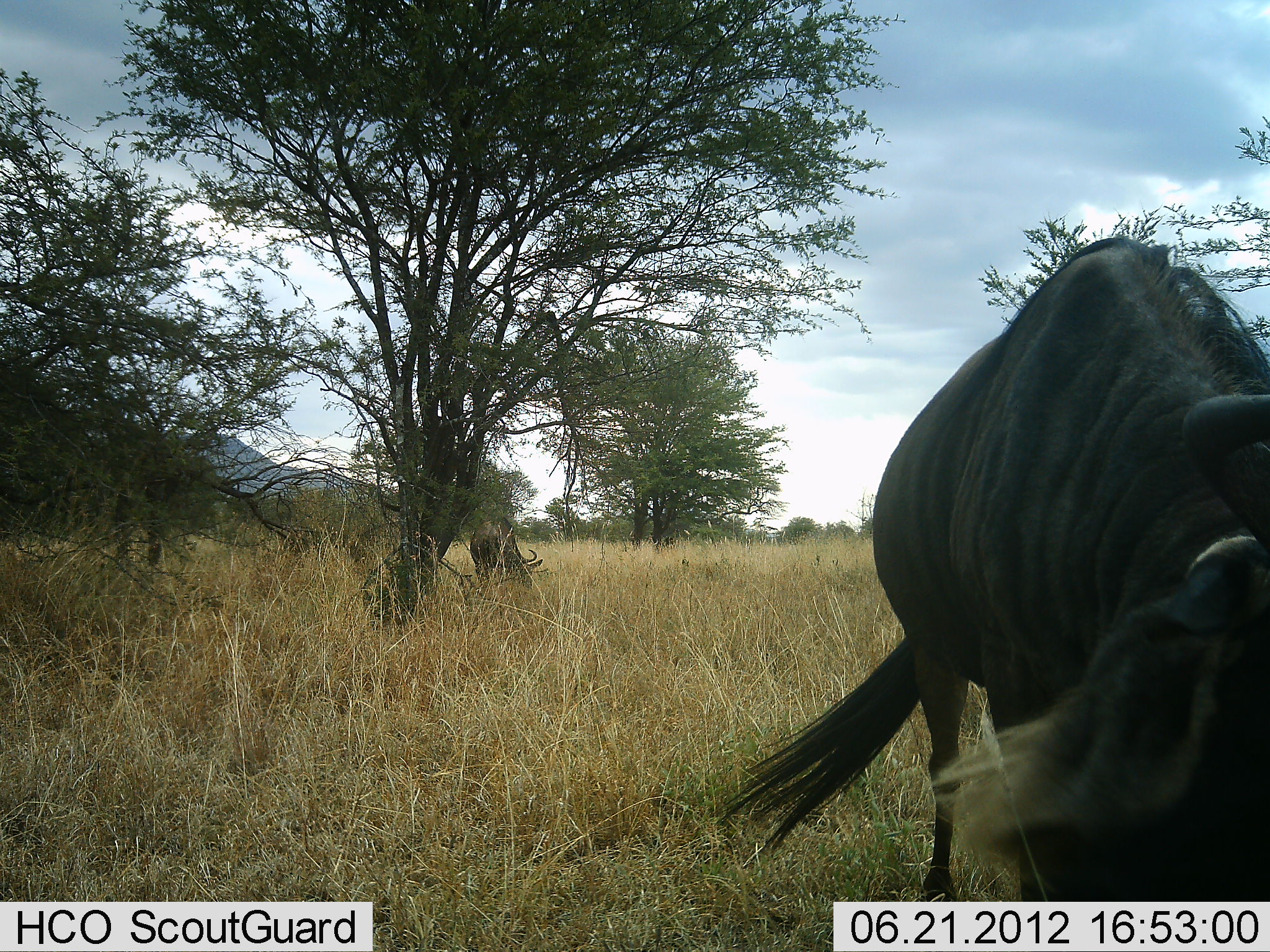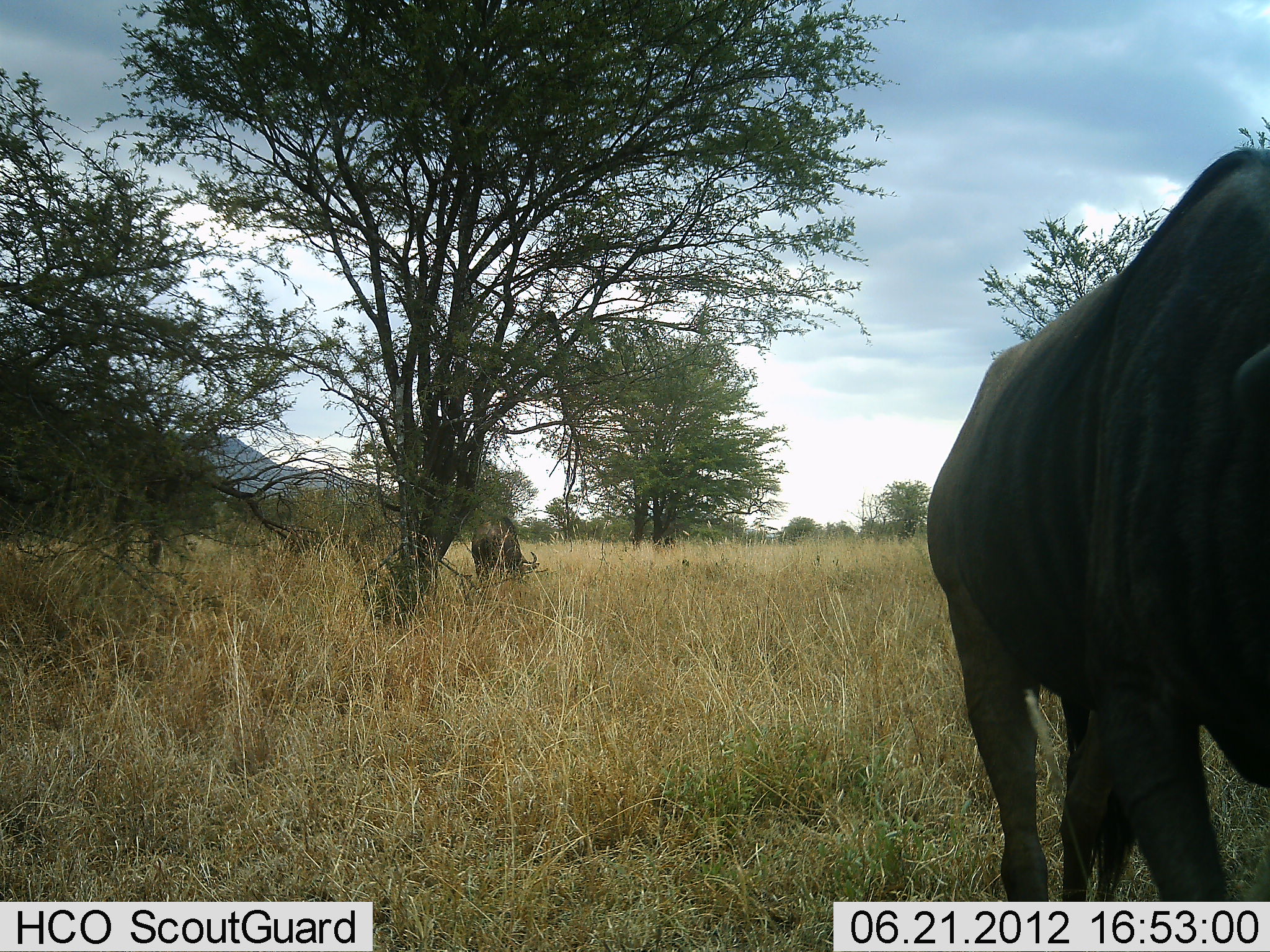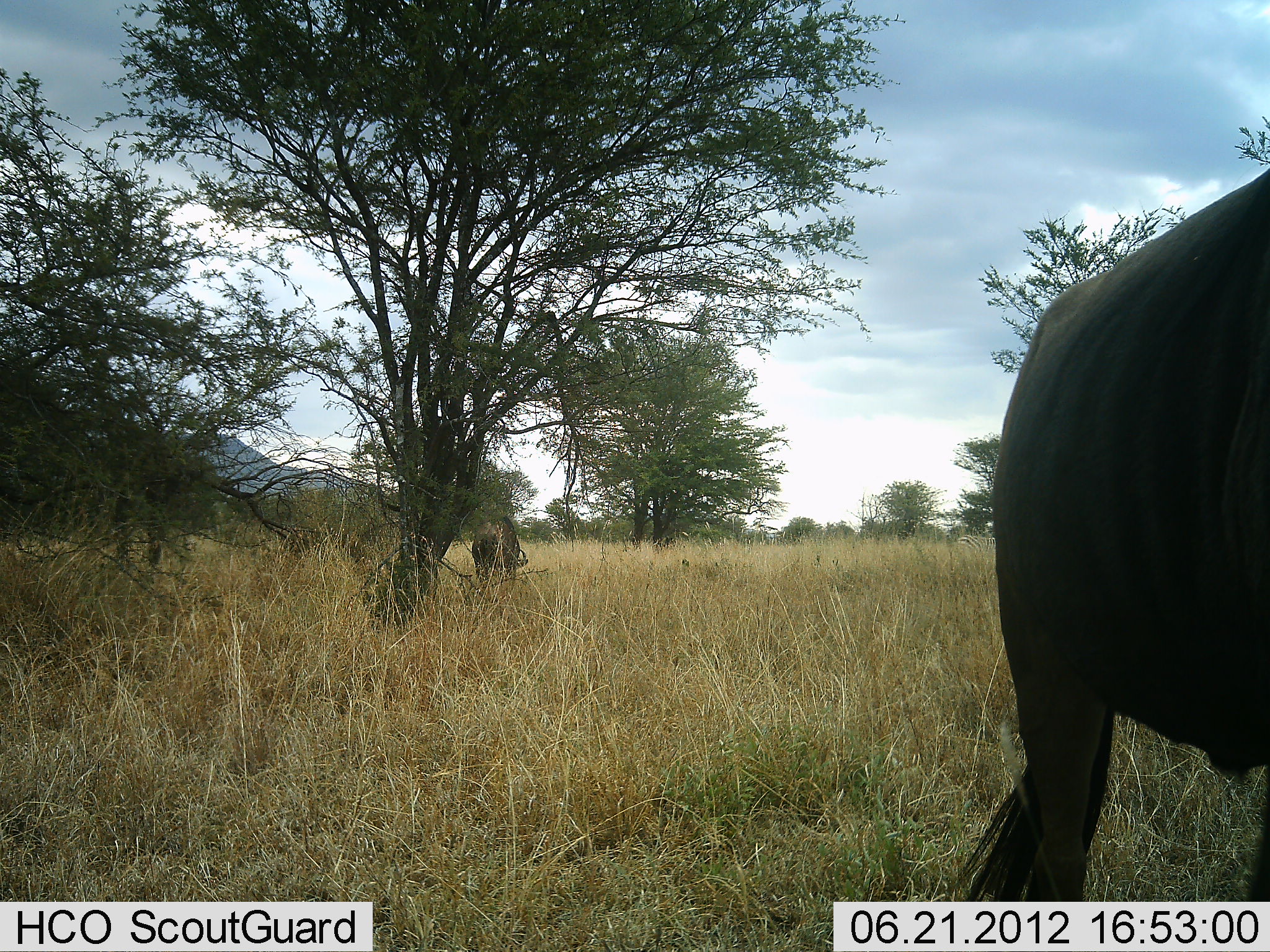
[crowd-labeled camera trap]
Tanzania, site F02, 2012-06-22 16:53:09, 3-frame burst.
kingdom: Animalia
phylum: Chordata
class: Mammalia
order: Artiodactyla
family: Bovidae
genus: Connochaetes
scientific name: Connochaetes taurinus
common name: blue wildebeest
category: wildebeest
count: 2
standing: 10%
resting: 0%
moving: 50%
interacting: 0%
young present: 0%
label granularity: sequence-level